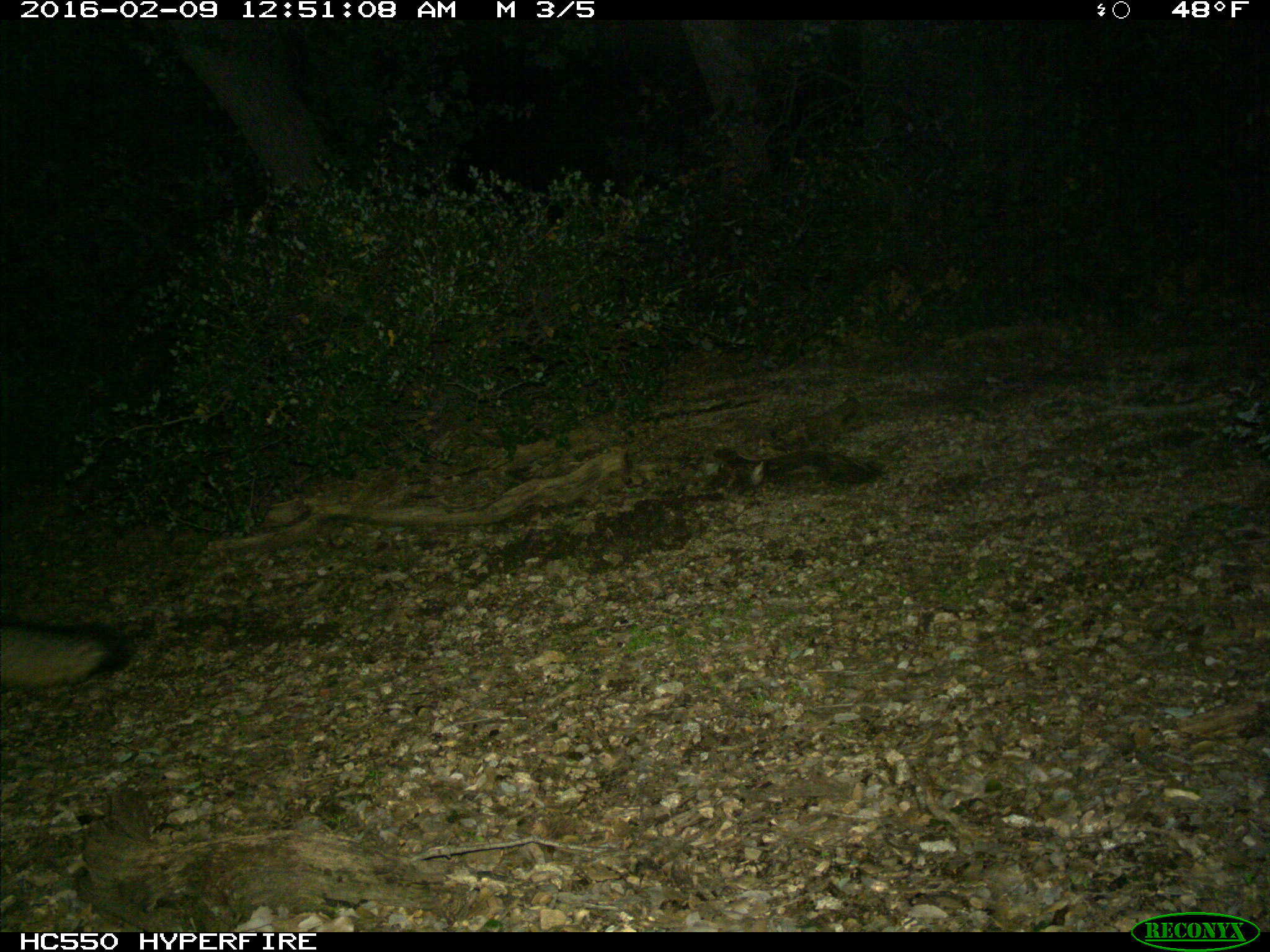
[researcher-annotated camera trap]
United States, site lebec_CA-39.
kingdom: Animalia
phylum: Chordata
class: Mammalia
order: Carnivora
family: Canidae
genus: Urocyon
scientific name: Urocyon cinereoargenteus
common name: gray fox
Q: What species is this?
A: Urocyon cinereoargenteus (gray fox).